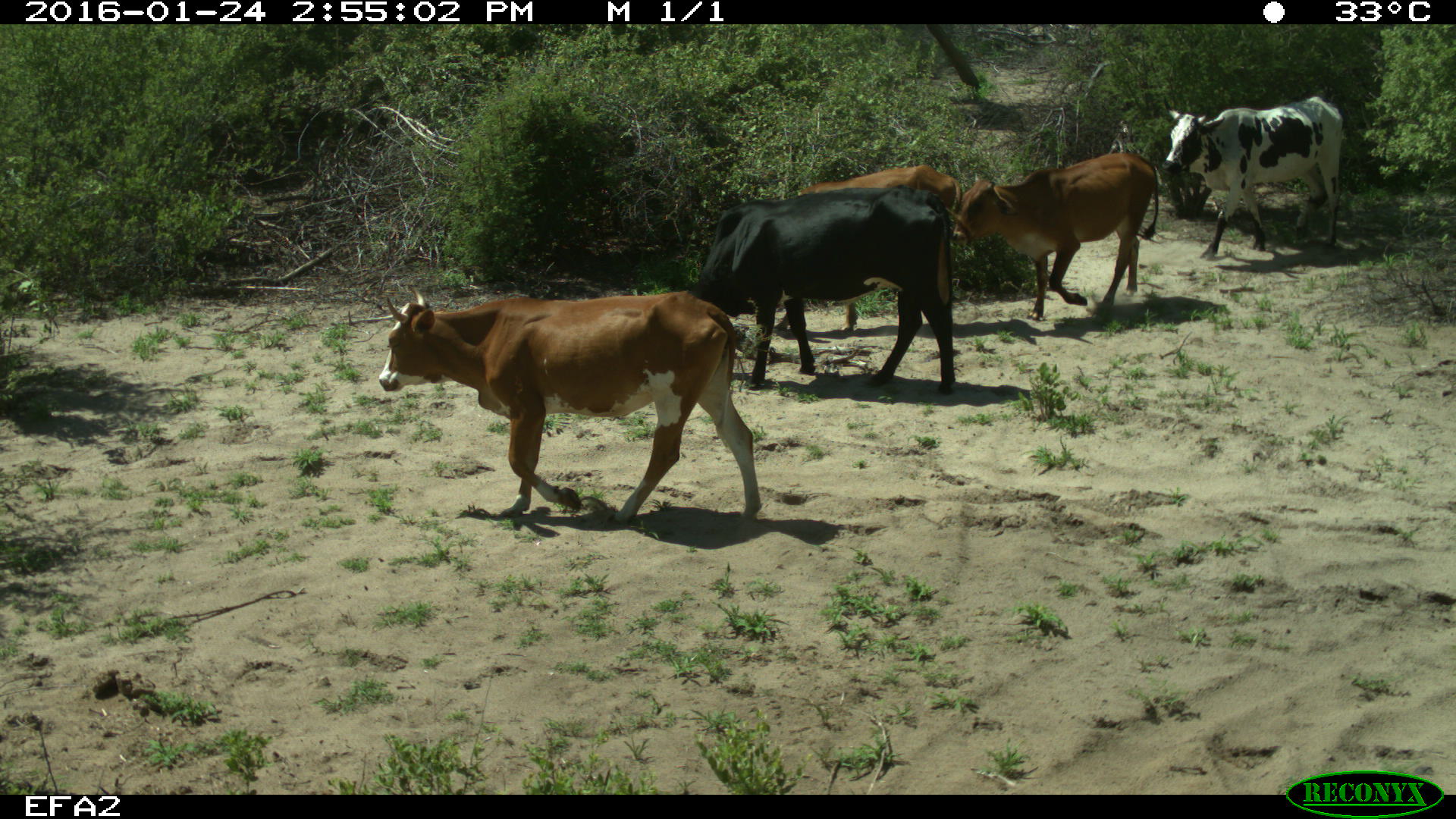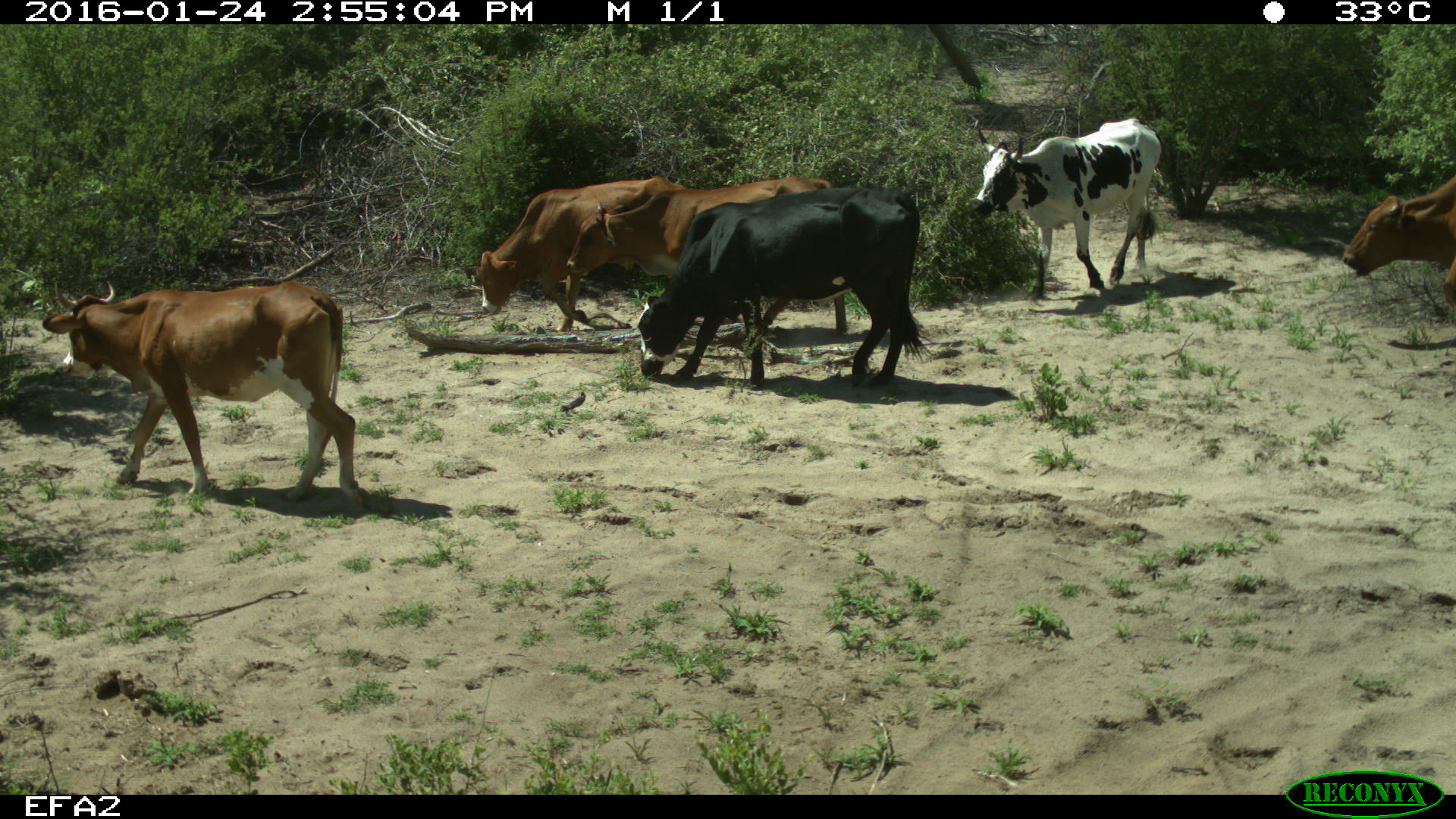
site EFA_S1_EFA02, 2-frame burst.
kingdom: Animalia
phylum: Chordata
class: Mammalia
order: Artiodactyla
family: Bovidae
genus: Bos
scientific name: Bos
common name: cattle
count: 6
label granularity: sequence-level